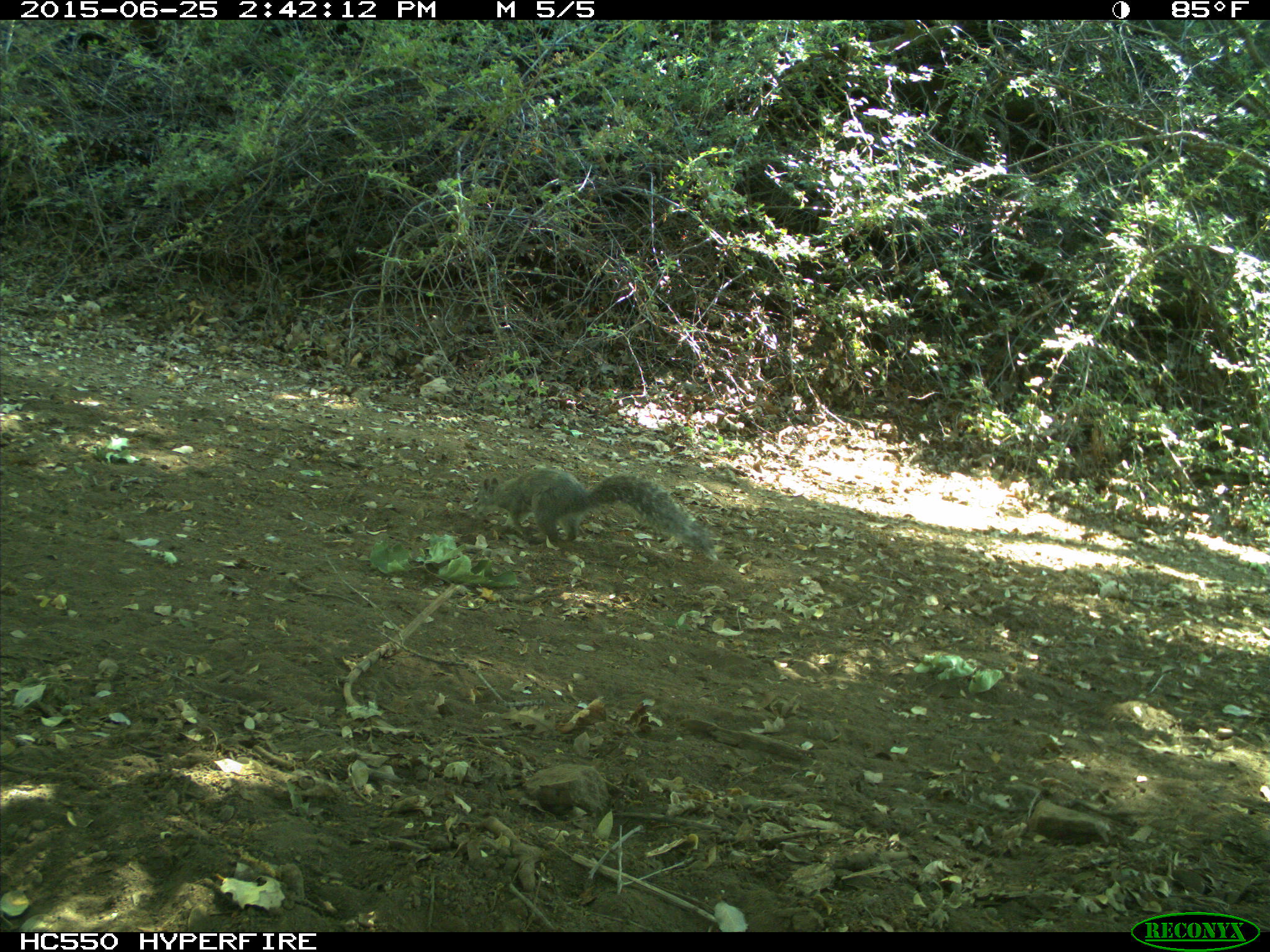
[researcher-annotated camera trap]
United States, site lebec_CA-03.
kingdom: Animalia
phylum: Chordata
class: Mammalia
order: Rodentia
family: Sciuridae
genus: Sciurus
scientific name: Sciurus carolinensis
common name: eastern gray squirrel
Sciurus carolinensis (eastern gray squirrel).